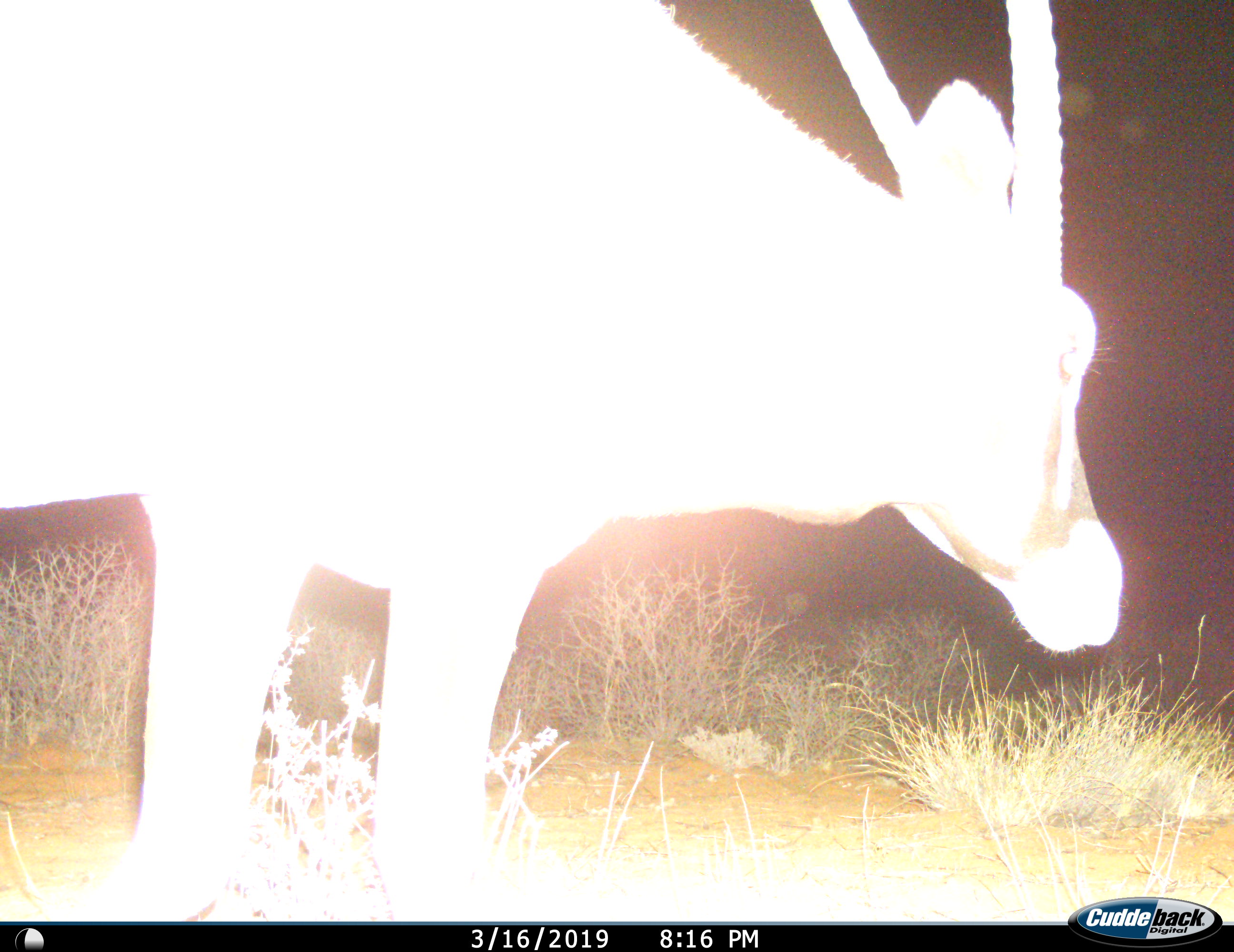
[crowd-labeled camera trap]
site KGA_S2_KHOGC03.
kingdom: Animalia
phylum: Chordata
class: Mammalia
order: Artiodactyla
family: Bovidae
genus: Oryx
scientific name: Oryx gazella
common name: gemsbok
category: oryx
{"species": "oryx (gemsbok) (Oryx gazella)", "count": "1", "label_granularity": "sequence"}